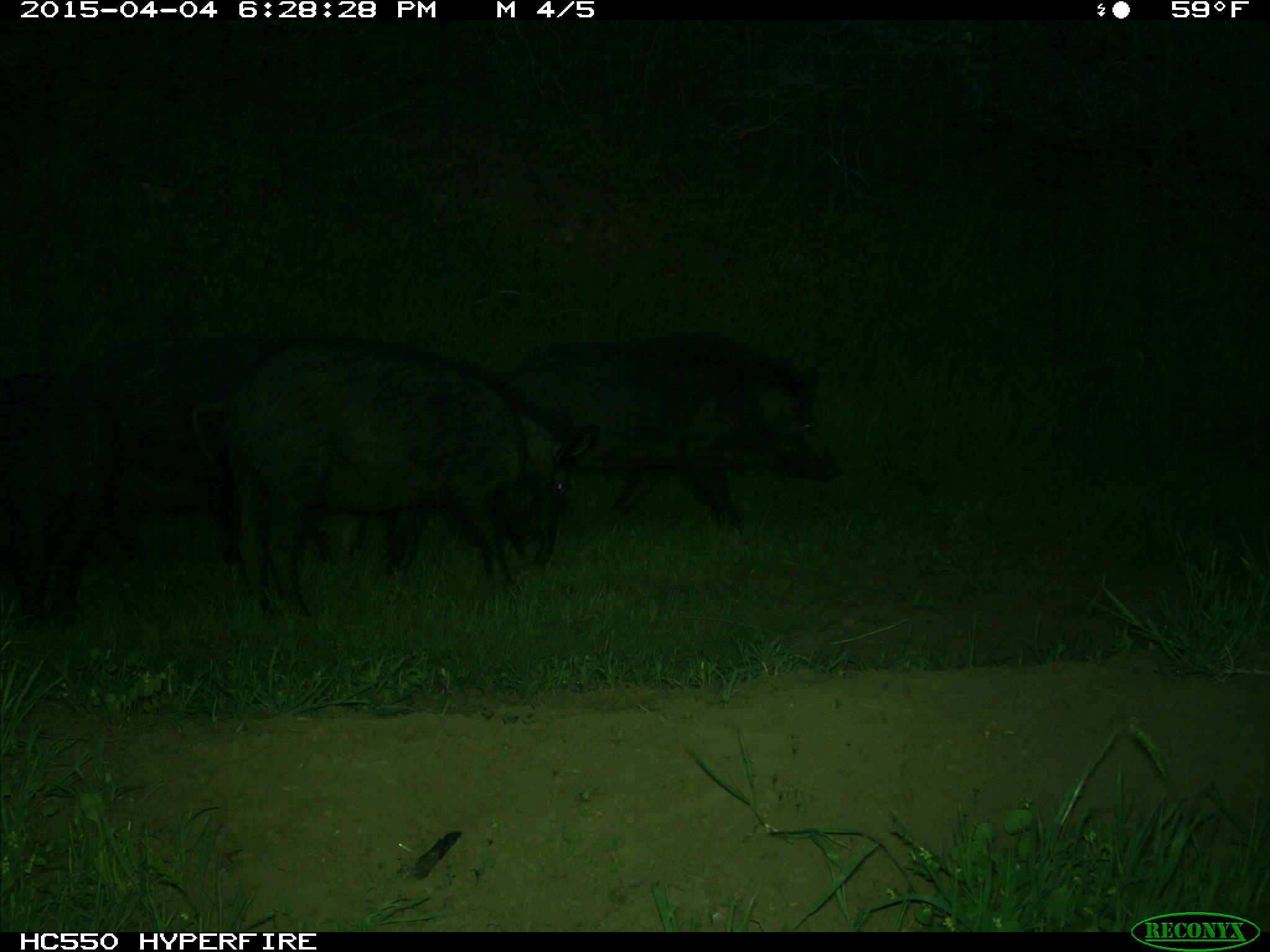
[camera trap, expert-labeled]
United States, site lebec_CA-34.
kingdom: Animalia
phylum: Chordata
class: Mammalia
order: Artiodactyla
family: Suidae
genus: Sus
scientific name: Sus scrofa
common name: wild boar